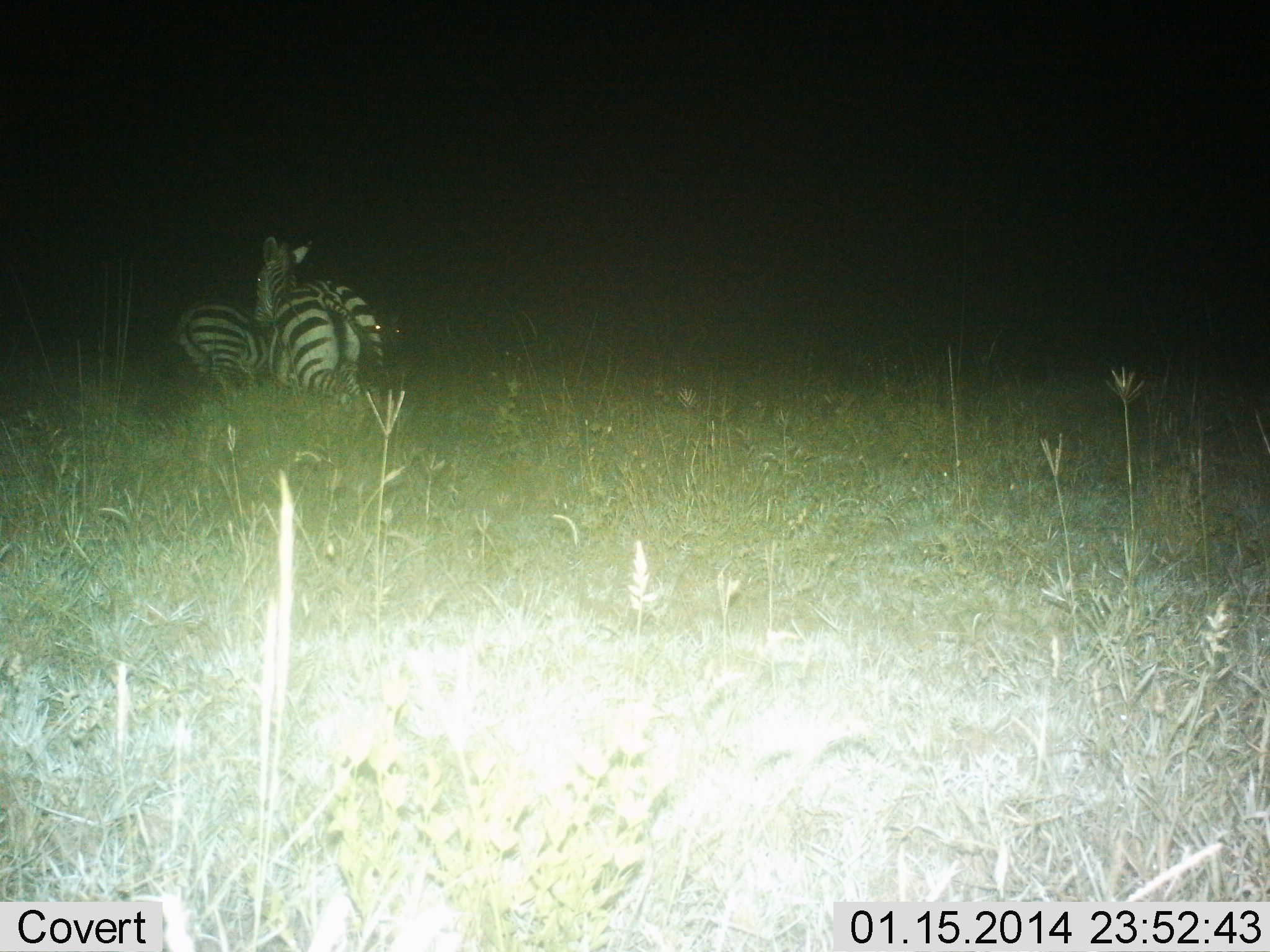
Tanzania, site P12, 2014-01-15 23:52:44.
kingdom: Animalia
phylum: Chordata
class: Mammalia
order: Perissodactyla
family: Equidae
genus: Equus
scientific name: Equus quagga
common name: plains zebra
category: zebra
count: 2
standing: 30%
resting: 20%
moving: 40%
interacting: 20%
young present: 0%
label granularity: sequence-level